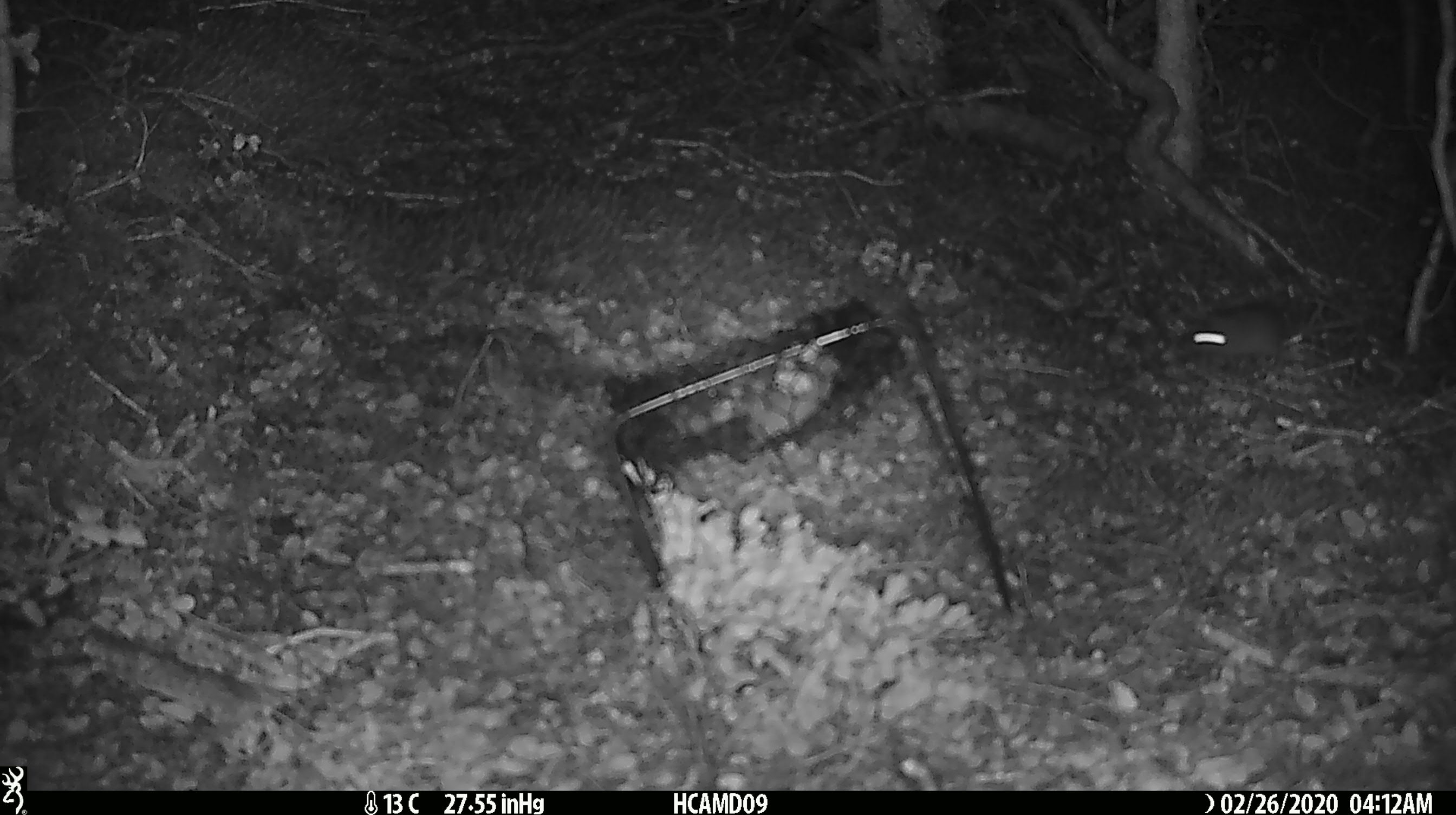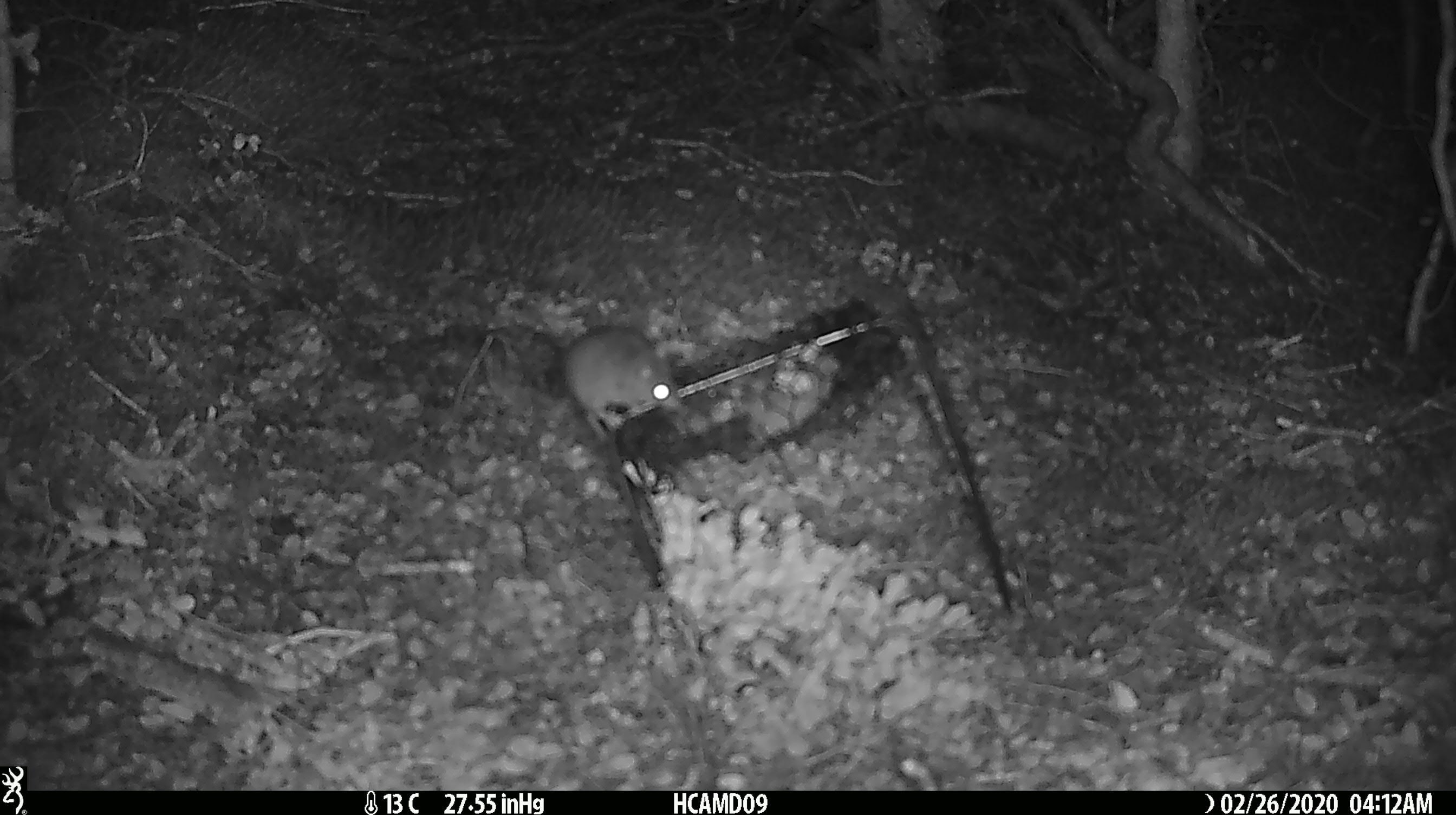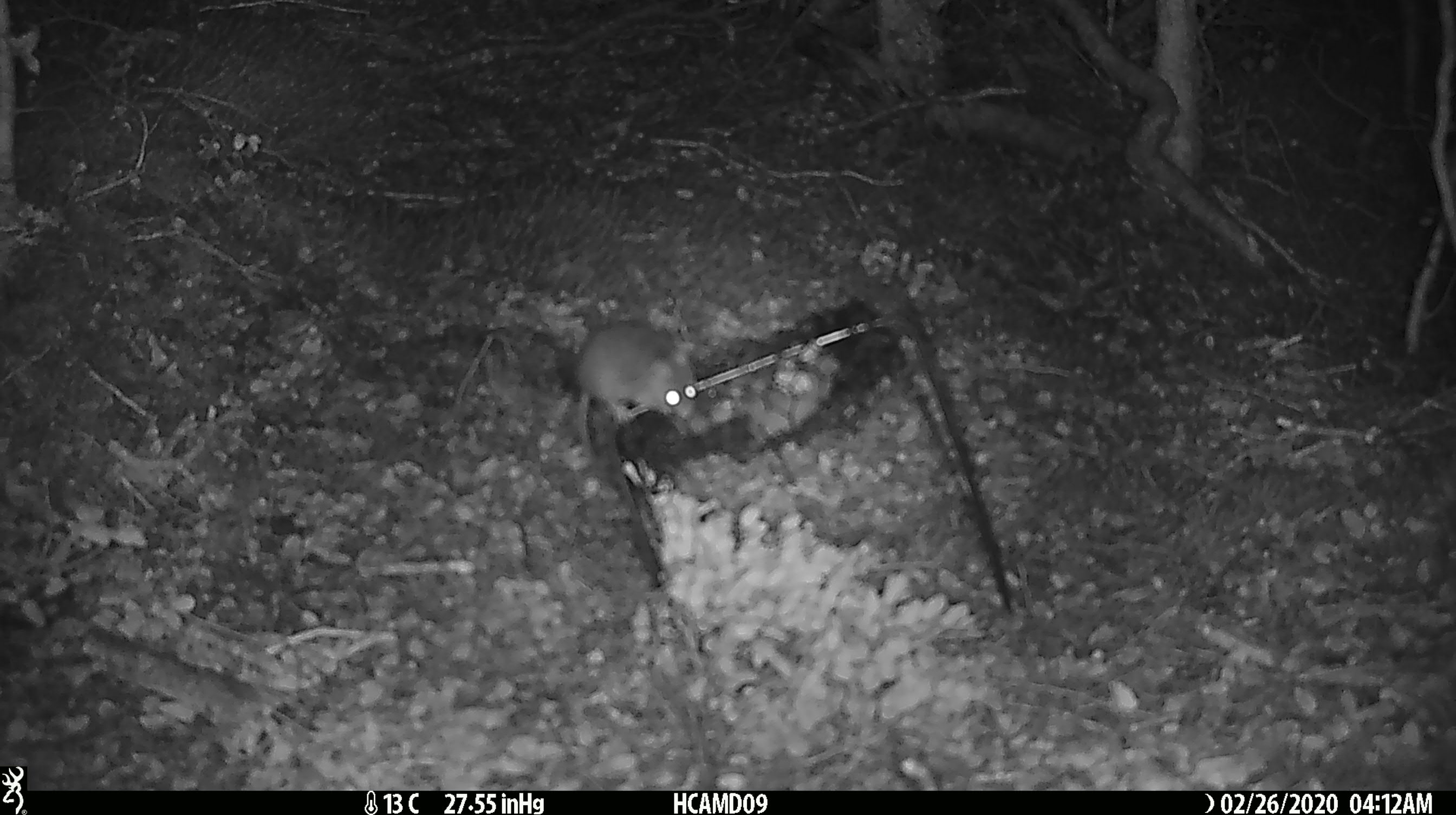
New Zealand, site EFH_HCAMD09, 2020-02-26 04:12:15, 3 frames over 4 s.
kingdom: Animalia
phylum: Chordata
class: Mammalia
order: Rodentia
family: Muridae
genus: Mus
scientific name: Mus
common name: mouse